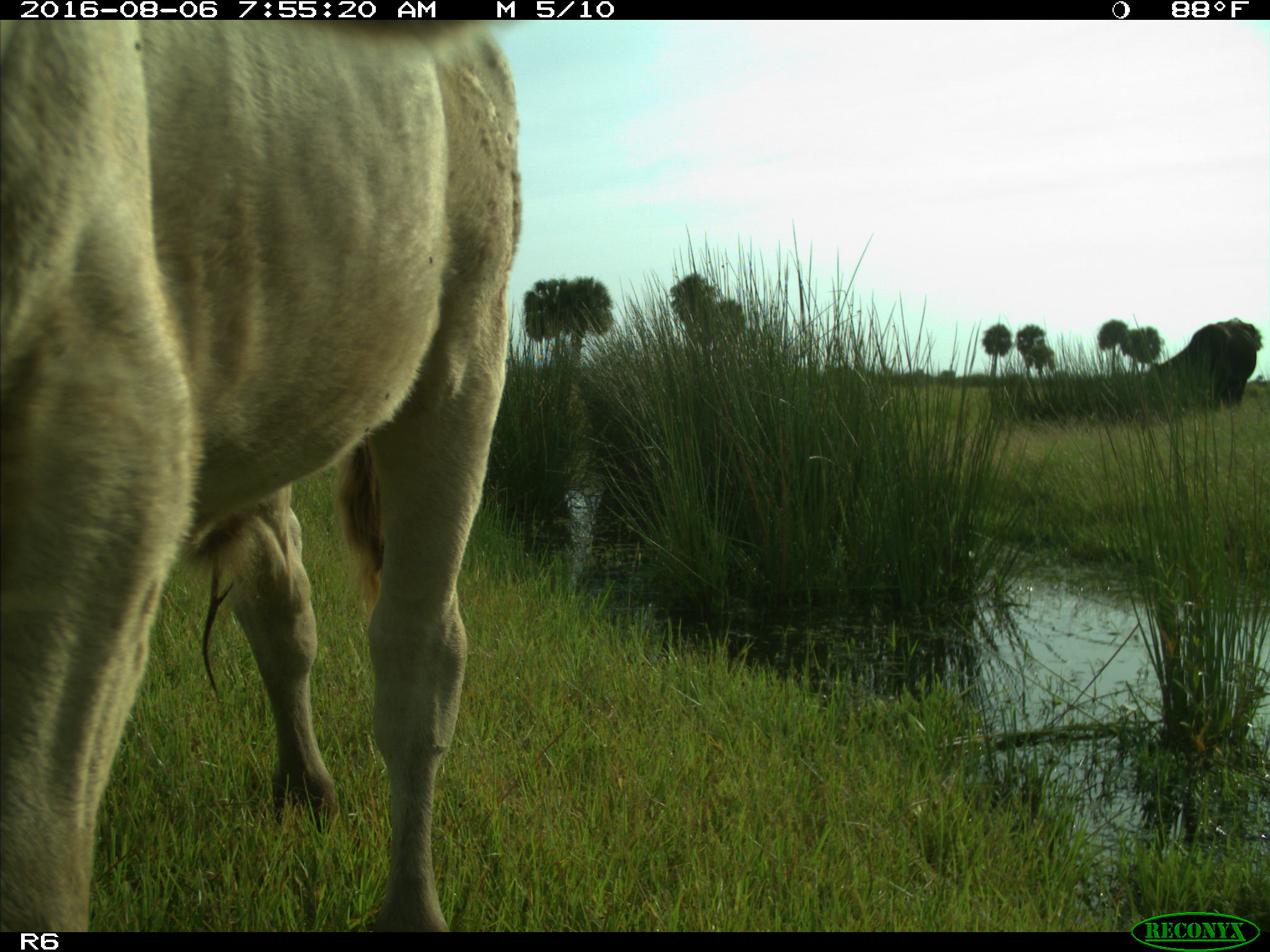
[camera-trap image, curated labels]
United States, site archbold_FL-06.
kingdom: Animalia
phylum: Chordata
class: Mammalia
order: Artiodactyla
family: Bovidae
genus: Bos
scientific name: Bos taurus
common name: domestic cow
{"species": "Bos taurus (domestic cow)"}